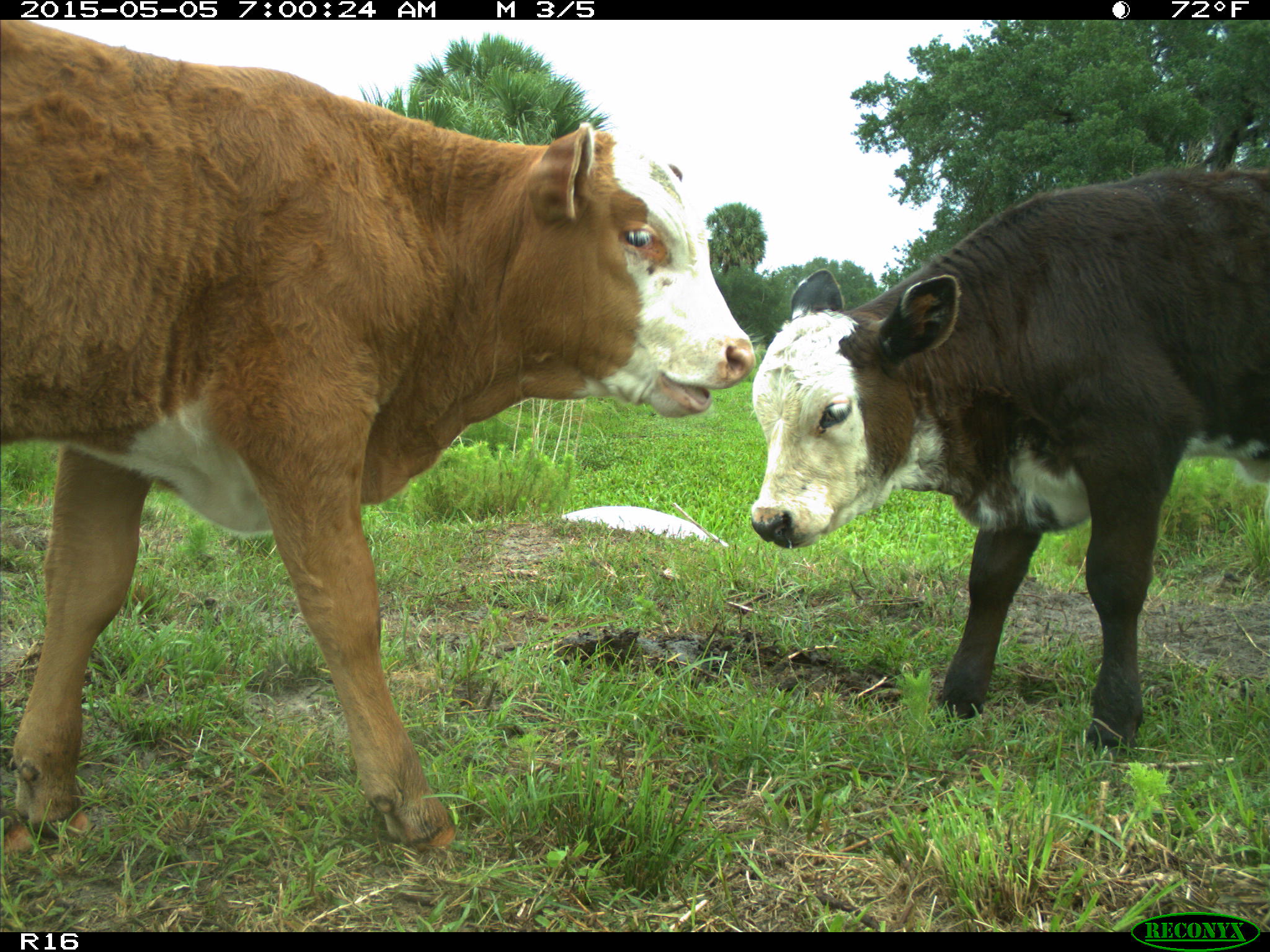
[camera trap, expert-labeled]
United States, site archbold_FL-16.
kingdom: Animalia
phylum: Chordata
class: Mammalia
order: Artiodactyla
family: Bovidae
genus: Bos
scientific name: Bos taurus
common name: domestic cow